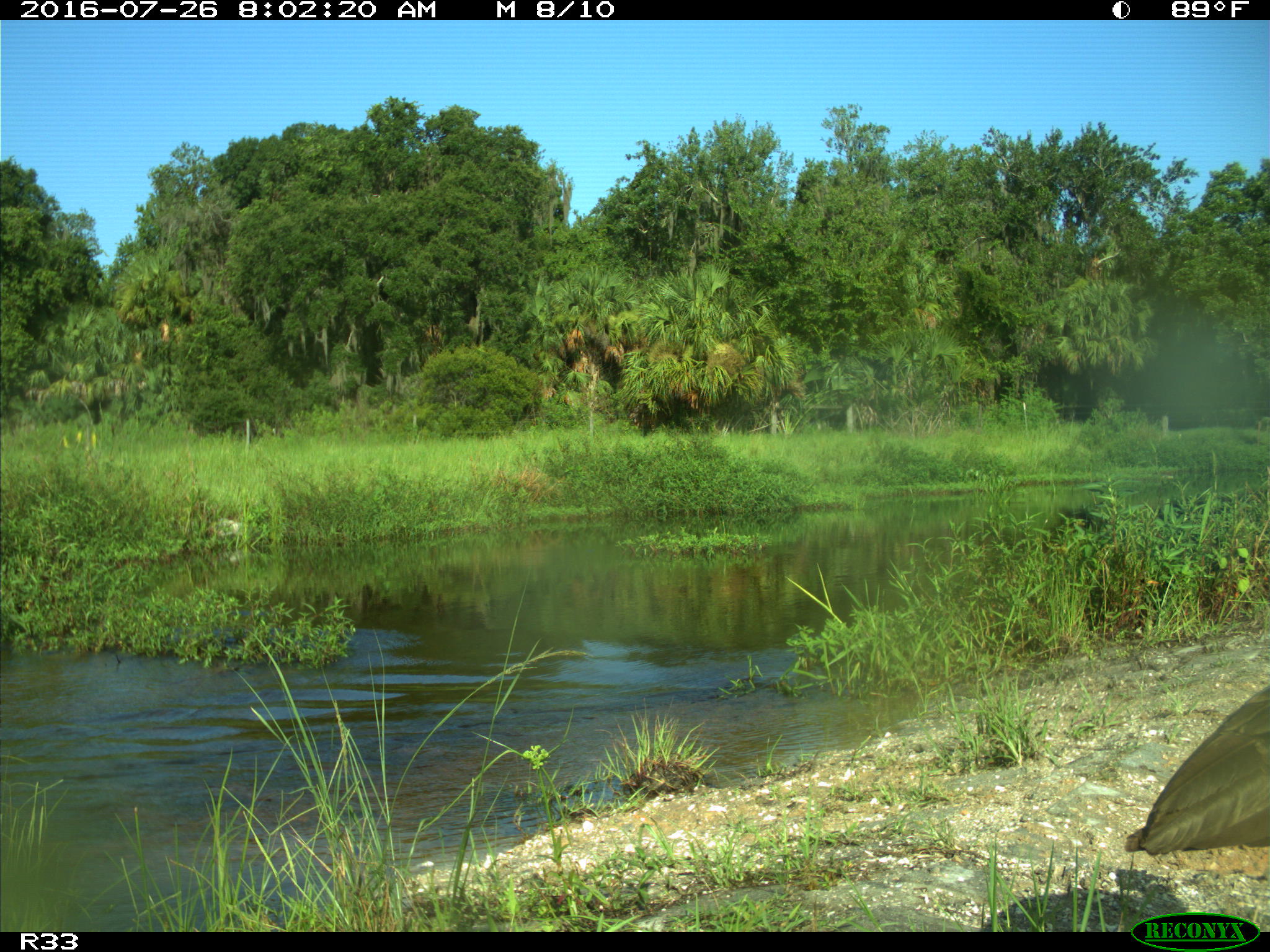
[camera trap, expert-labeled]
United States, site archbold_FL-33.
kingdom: Animalia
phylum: Chordata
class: Aves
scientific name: Aves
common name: birds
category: unidentified bird